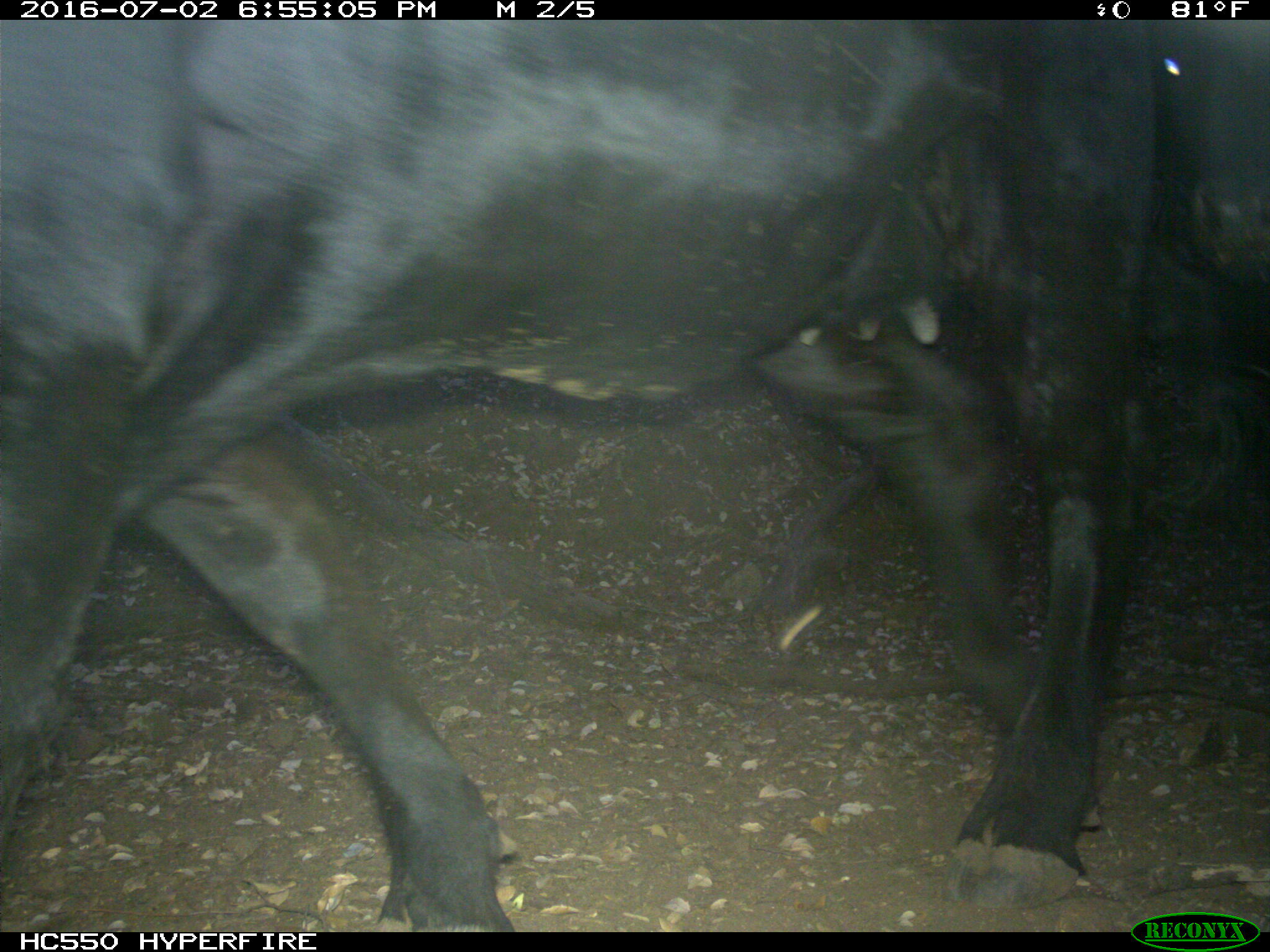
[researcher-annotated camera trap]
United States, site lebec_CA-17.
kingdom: Animalia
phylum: Chordata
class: Mammalia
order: Artiodactyla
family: Bovidae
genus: Bos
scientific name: Bos taurus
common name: domestic cow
Bos taurus (domestic cow).